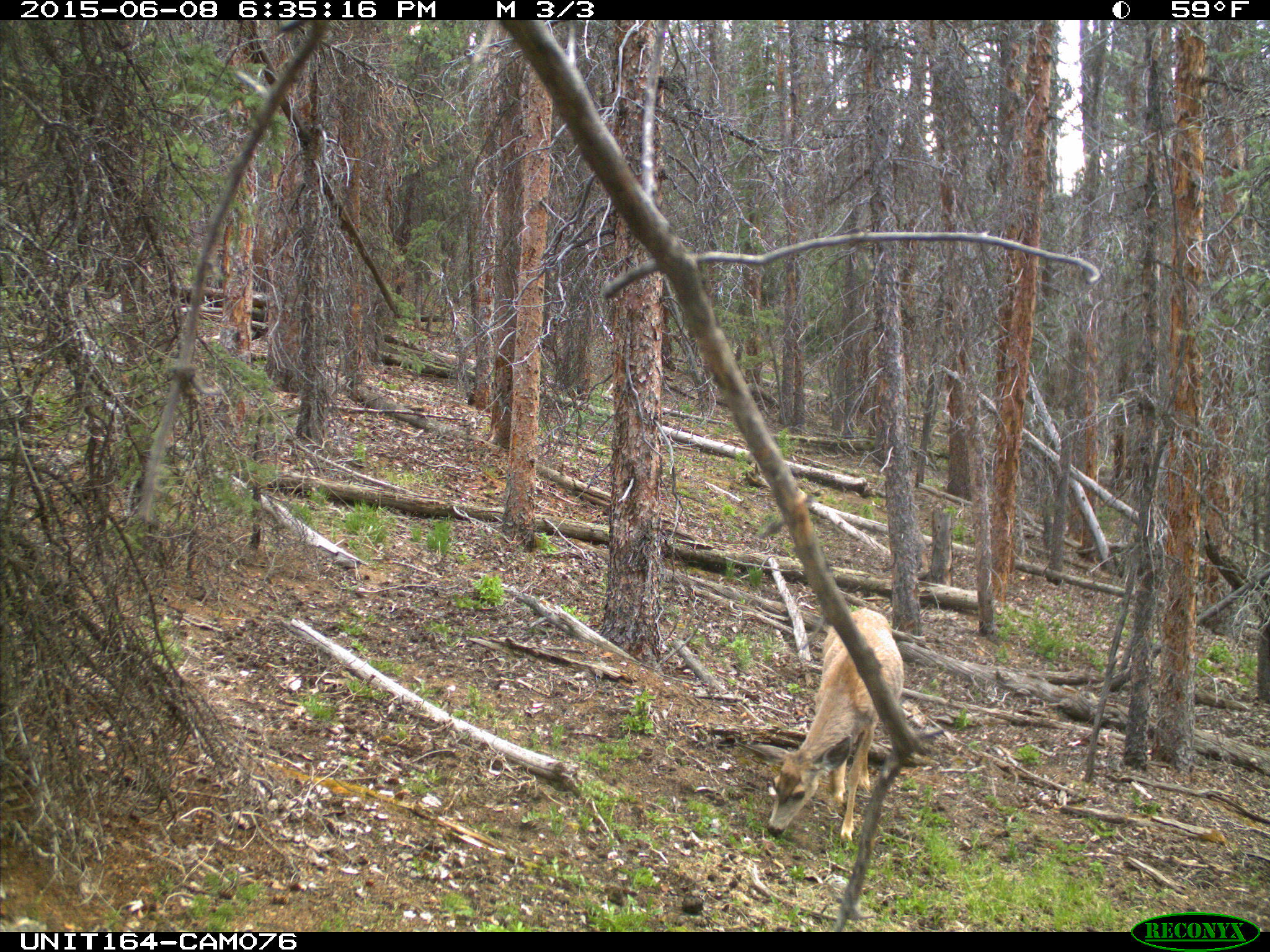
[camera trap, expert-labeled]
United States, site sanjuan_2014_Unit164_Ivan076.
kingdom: Animalia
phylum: Chordata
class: Mammalia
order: Artiodactyla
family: Cervidae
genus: Odocoileus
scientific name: Odocoileus hemionus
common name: mule deer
Odocoileus hemionus (mule deer).